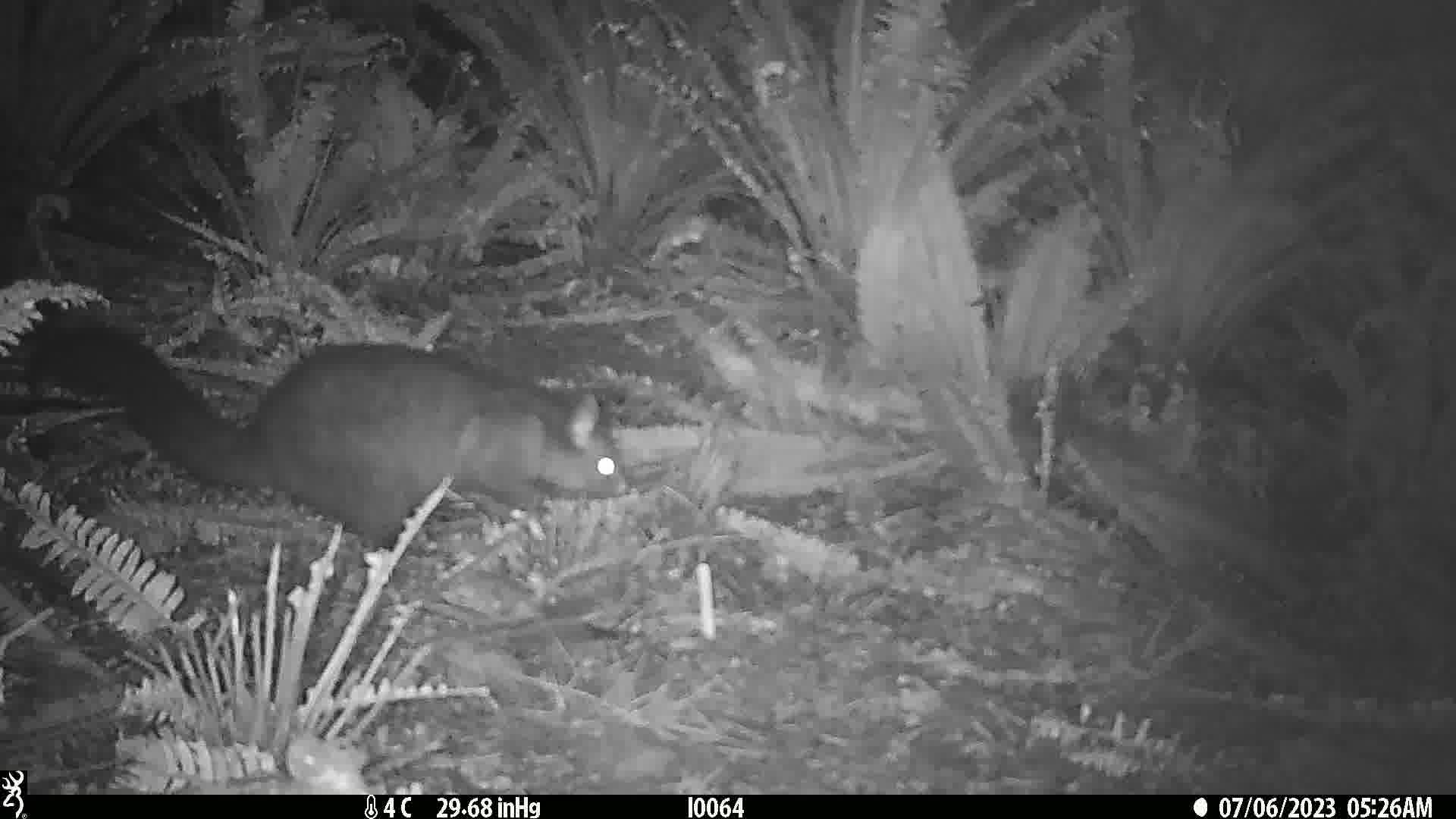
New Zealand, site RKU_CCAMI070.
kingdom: Animalia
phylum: Chordata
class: Mammalia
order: Diprotodontia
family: Phalangeridae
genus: Trichosurus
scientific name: Trichosurus vulpecula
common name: common brushtail possum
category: possum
Possum (common brushtail possum) (Trichosurus vulpecula).